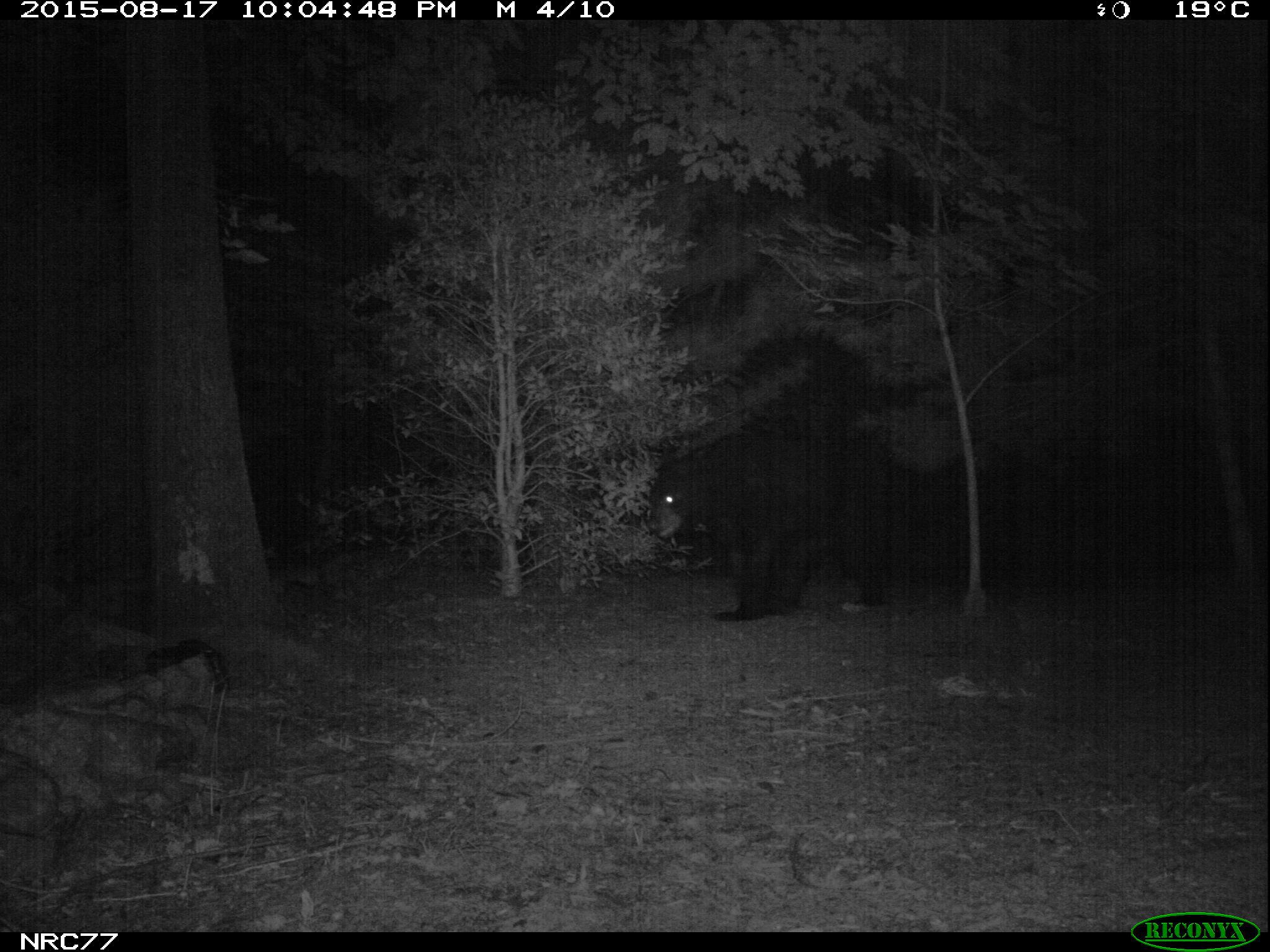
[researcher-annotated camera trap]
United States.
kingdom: Animalia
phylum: Chordata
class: Mammalia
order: Carnivora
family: Ursidae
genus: Ursus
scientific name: Ursus americanus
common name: american black bear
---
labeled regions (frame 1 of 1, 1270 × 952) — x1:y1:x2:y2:
American Black Bear: 642:389:950:628